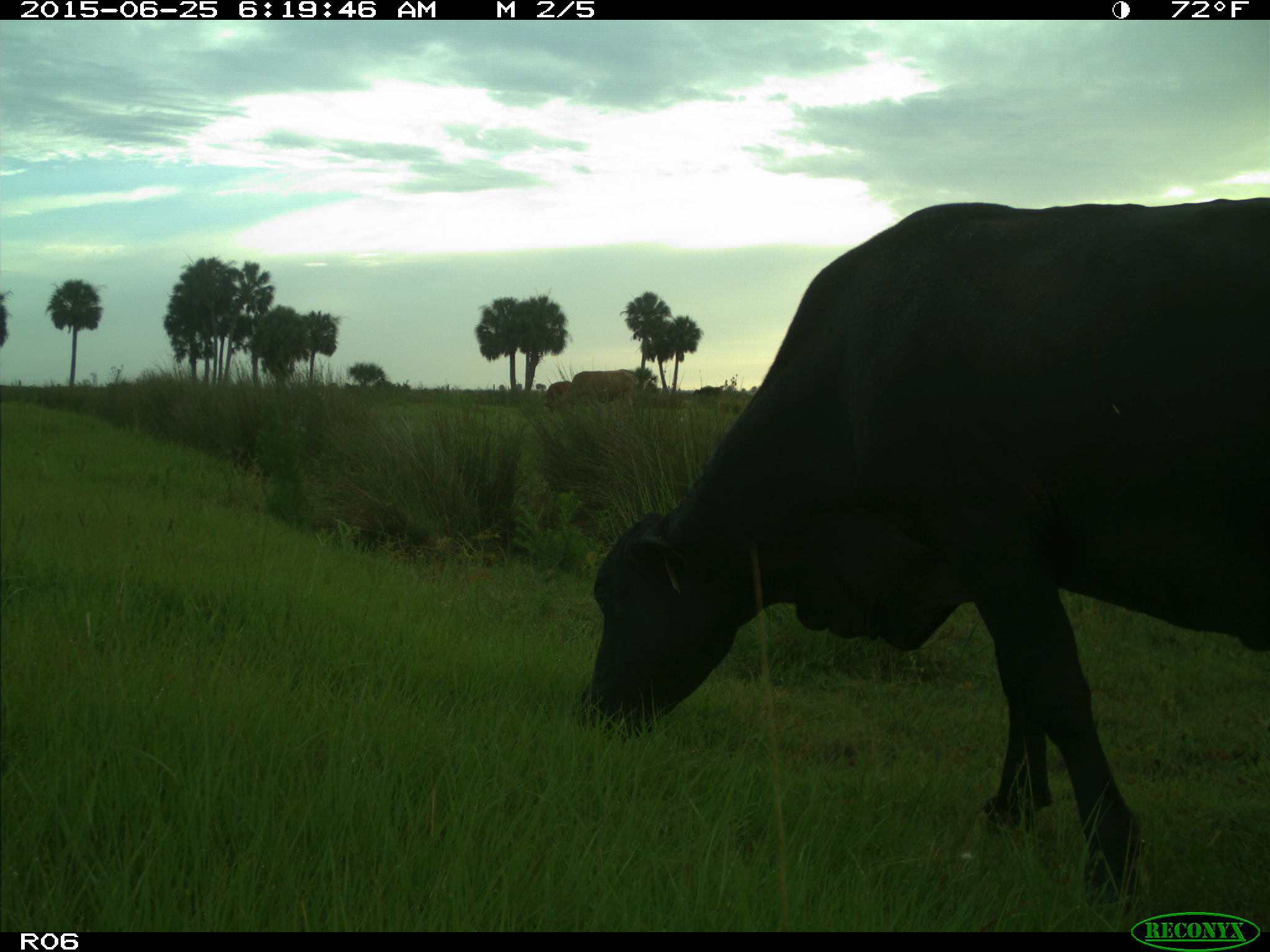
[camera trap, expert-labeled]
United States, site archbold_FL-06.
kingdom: Animalia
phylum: Chordata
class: Mammalia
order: Artiodactyla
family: Bovidae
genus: Bos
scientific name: Bos taurus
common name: domestic cow